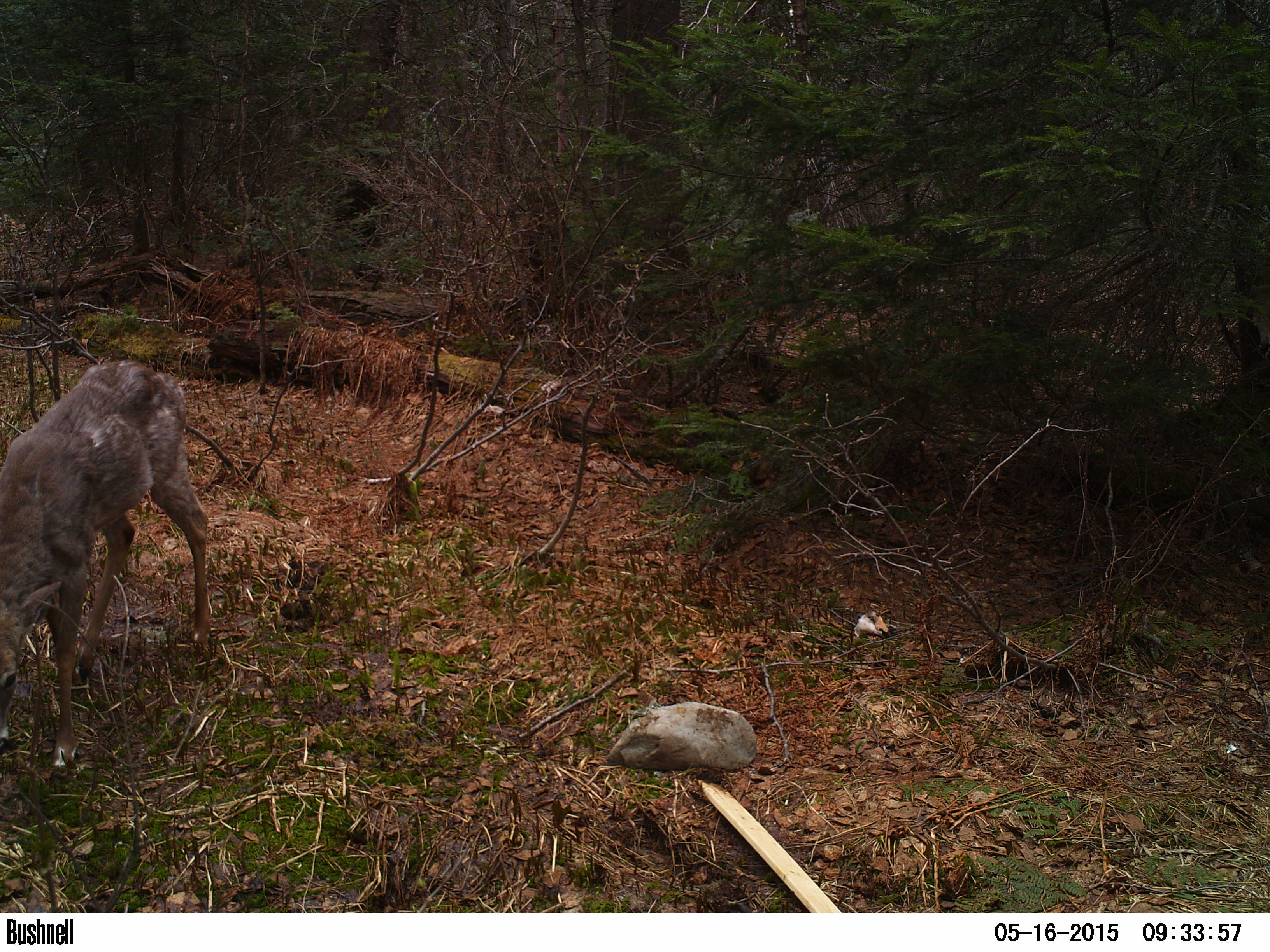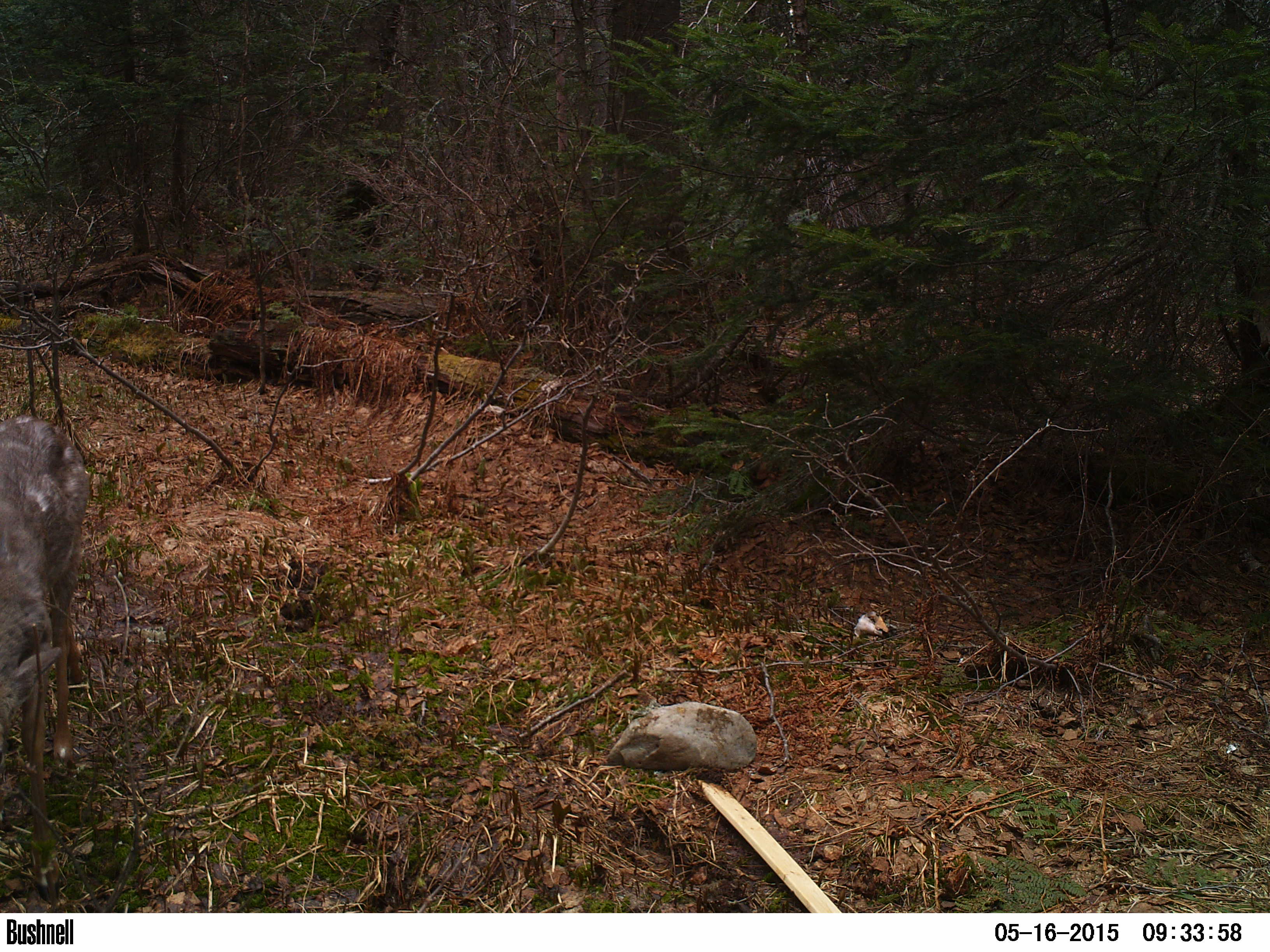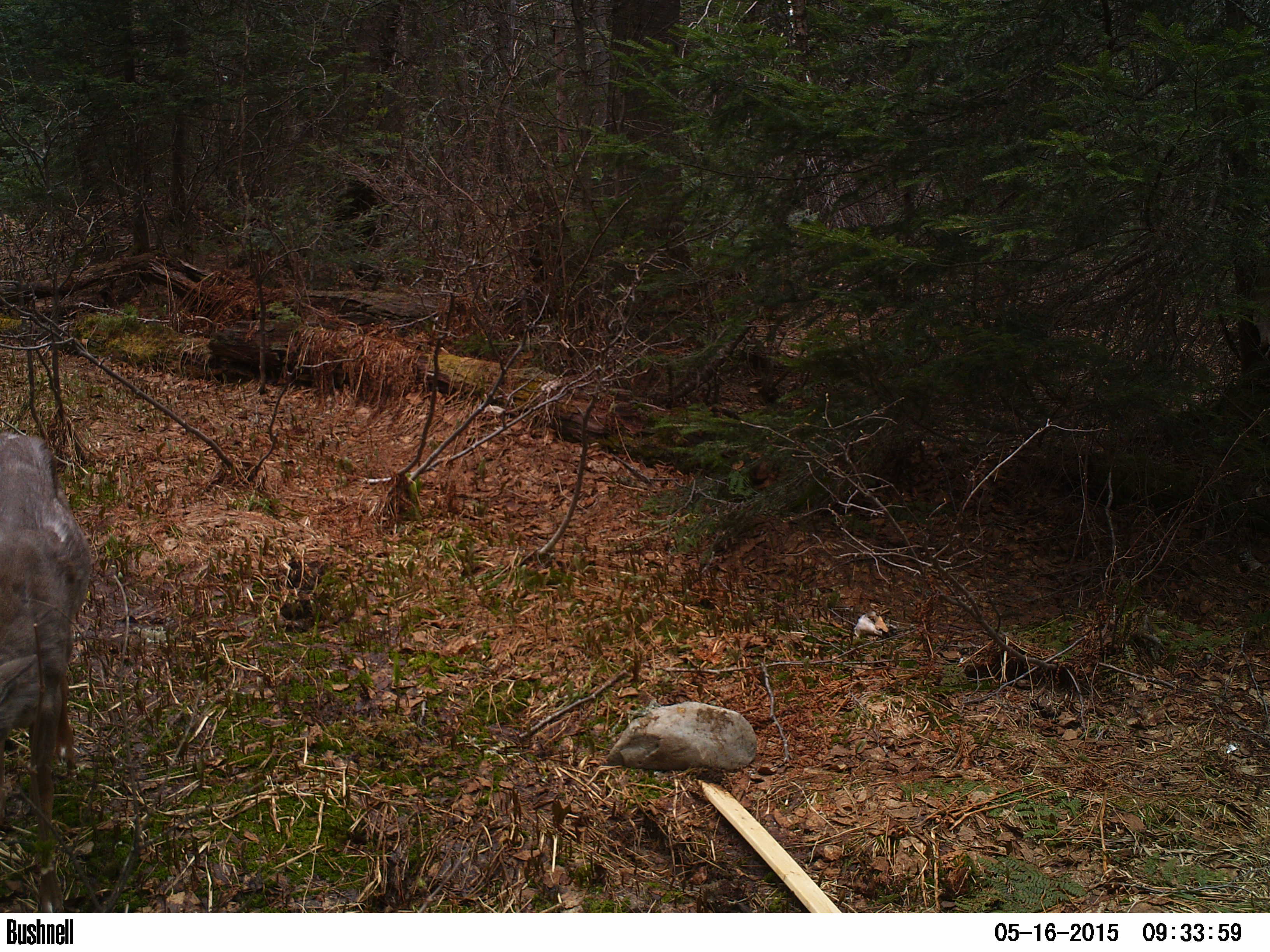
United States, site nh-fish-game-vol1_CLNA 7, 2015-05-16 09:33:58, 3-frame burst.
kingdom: Animalia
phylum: Chordata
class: Mammalia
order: Artiodactyla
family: Cervidae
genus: Odocoileus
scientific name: Odocoileus virginianus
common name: white-tailed deer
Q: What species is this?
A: White-tailed deer (Odocoileus virginianus).